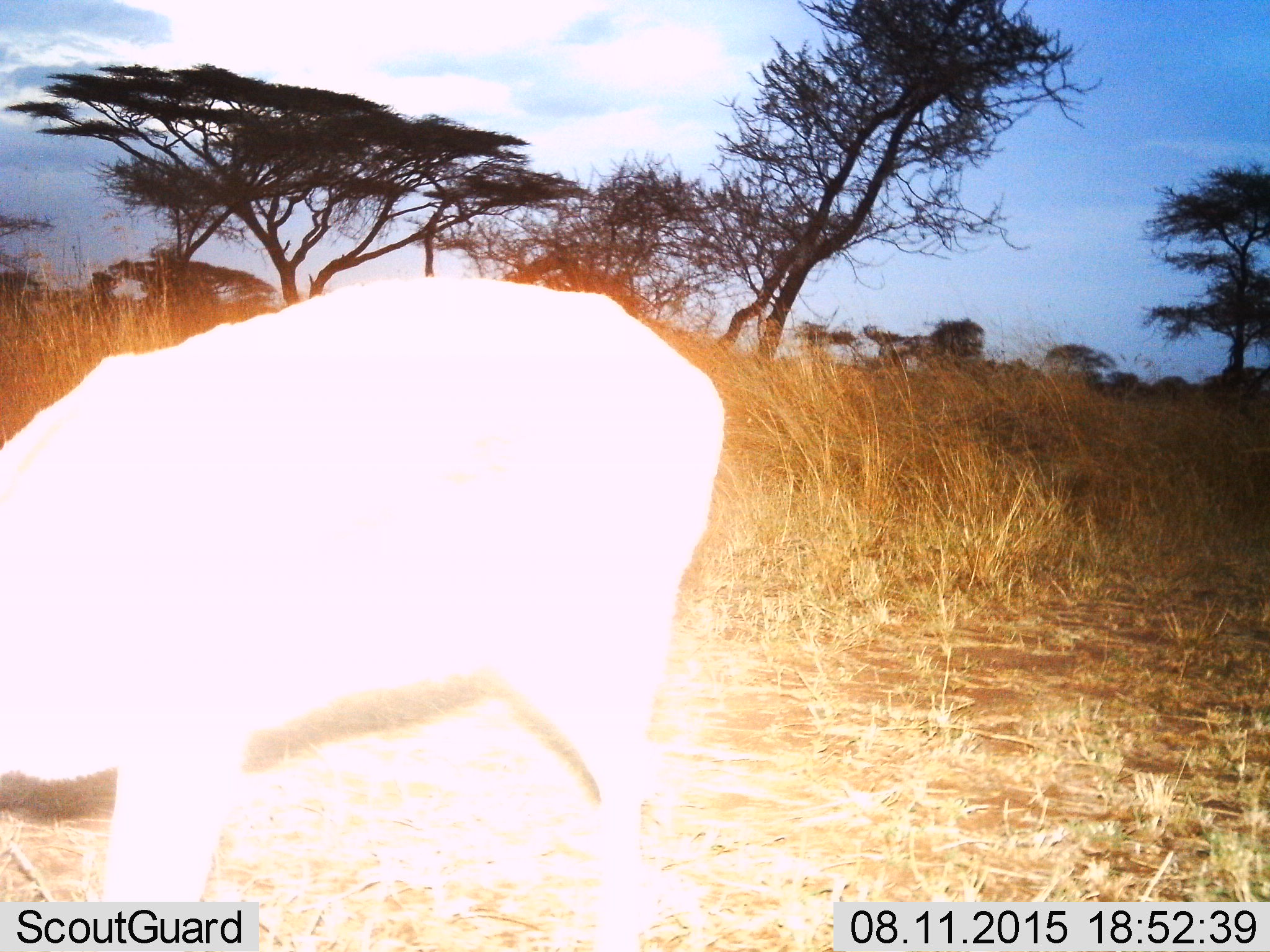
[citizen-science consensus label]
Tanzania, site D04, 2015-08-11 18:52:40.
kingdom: Animalia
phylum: Chordata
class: Mammalia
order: Artiodactyla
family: Bovidae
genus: Eudorcas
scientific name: Eudorcas thomsonii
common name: thomson's gazelle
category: gazellethomsons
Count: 1.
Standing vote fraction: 50%.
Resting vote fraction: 0%.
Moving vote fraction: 50%.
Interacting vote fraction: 0%.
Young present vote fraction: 0%.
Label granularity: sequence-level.